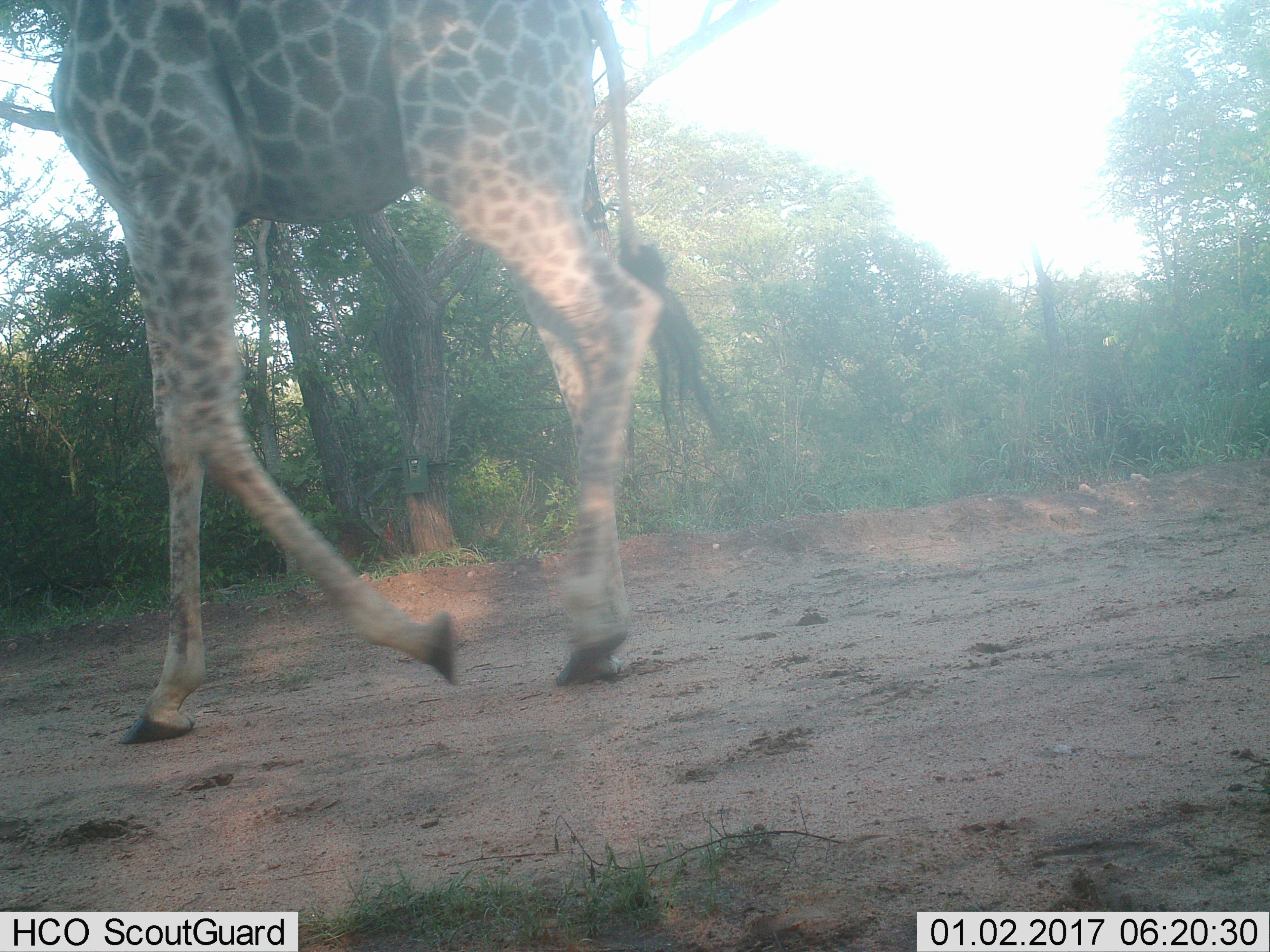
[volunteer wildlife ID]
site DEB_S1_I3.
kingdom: Animalia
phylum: Chordata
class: Mammalia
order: Artiodactyla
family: Giraffidae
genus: Giraffa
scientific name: Giraffa camelopardalis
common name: giraffe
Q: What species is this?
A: Giraffe (Giraffa camelopardalis).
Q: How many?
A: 1.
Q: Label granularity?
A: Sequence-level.